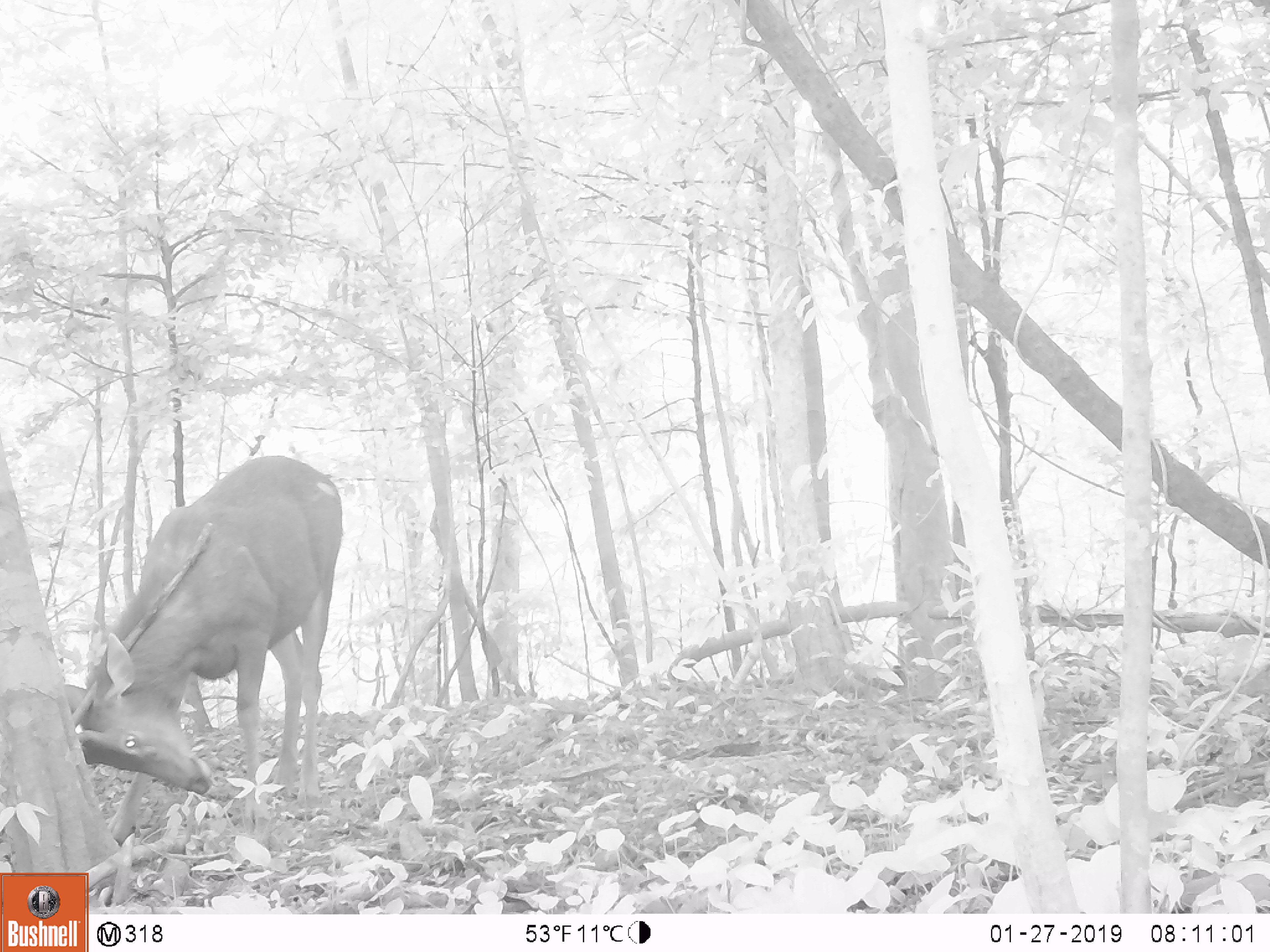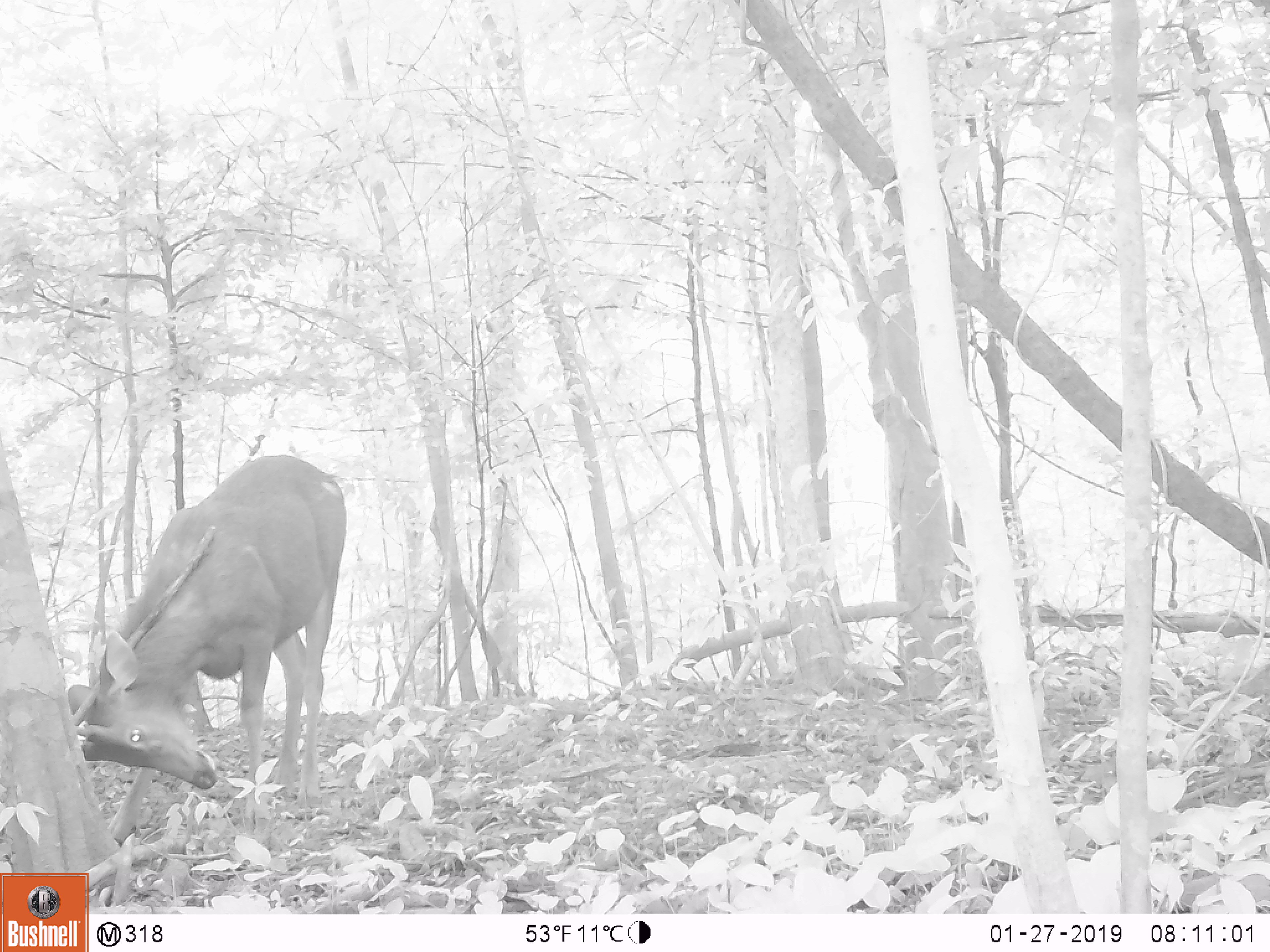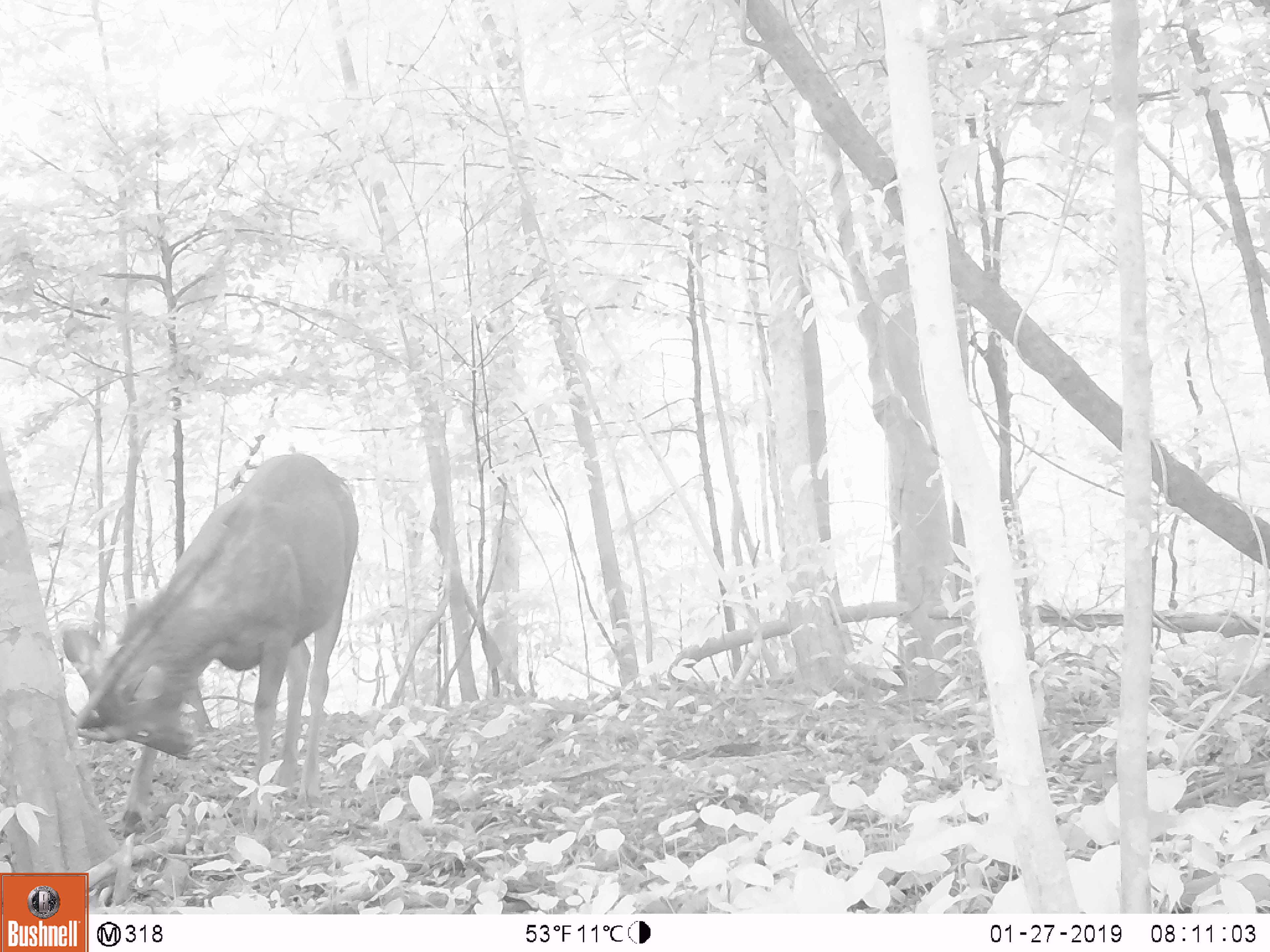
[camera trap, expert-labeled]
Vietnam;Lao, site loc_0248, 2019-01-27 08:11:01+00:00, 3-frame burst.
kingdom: Animalia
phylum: Chordata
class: Mammalia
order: Artiodactyla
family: Cervidae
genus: Rusa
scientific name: Rusa unicolor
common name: sambar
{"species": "sambar (Rusa unicolor)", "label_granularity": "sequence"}